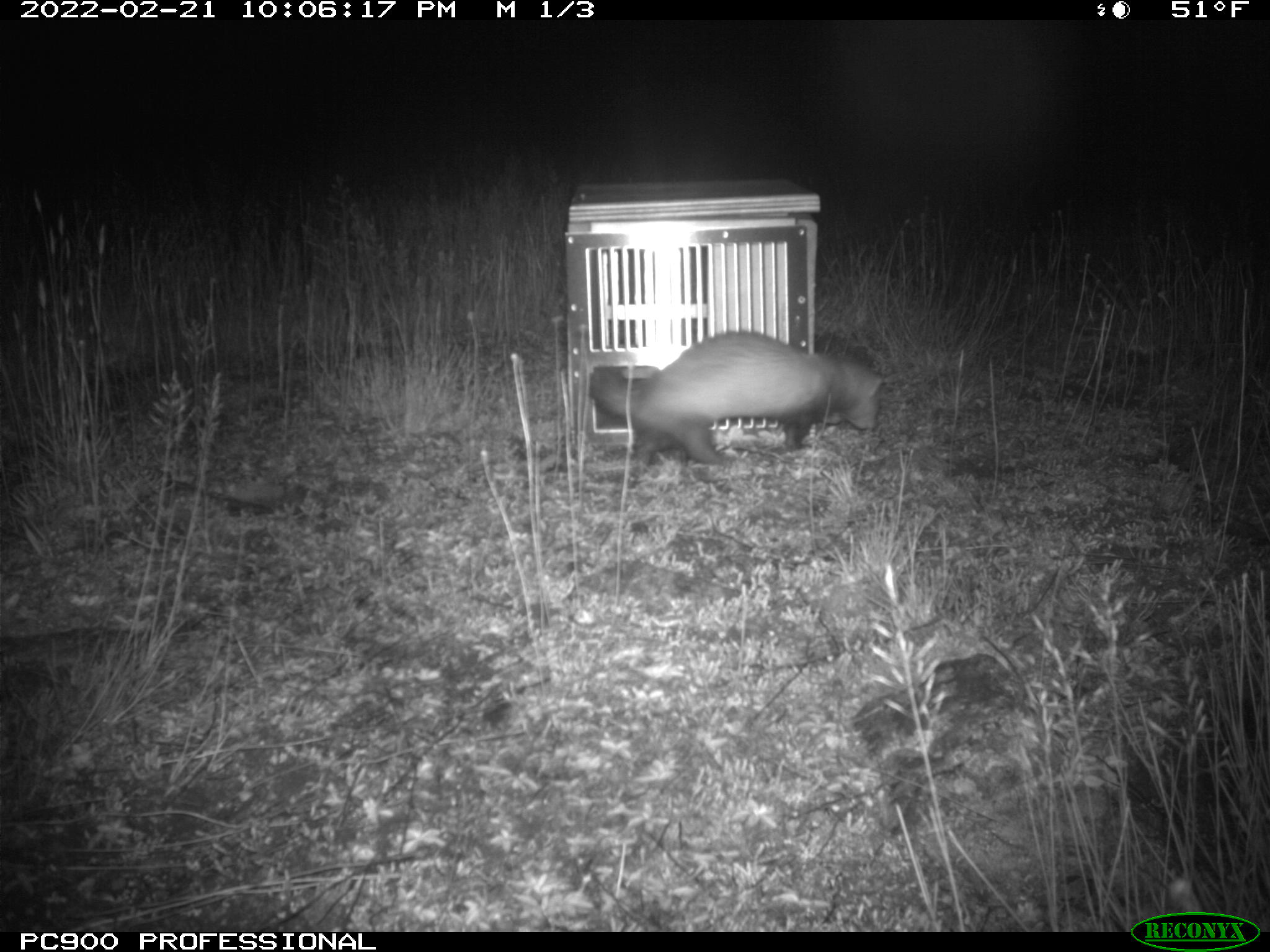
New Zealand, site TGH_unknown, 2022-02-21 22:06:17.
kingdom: Animalia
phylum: Chordata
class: Mammalia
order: Carnivora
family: Mustelidae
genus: Mustela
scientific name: Mustela furo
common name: ferret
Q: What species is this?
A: Ferret (Mustela furo).